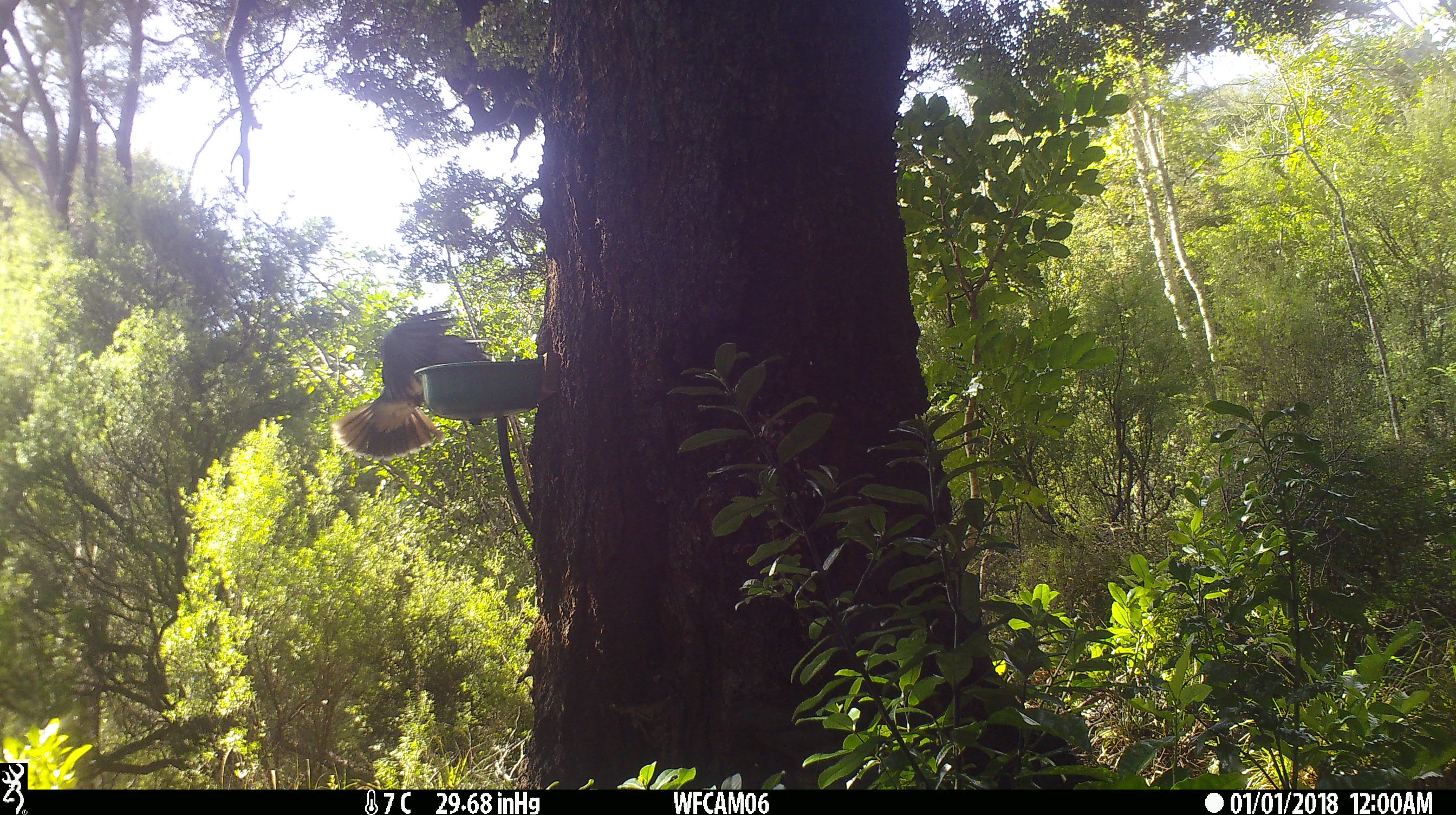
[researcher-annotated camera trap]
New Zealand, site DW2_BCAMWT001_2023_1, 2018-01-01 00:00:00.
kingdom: Animalia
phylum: Chordata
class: Aves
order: Columbiformes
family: Columbidae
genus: Hemiphaga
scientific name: Hemiphaga novaeseelandiae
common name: new zealand pigeon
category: kereru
Kereru (new zealand pigeon) (Hemiphaga novaeseelandiae).